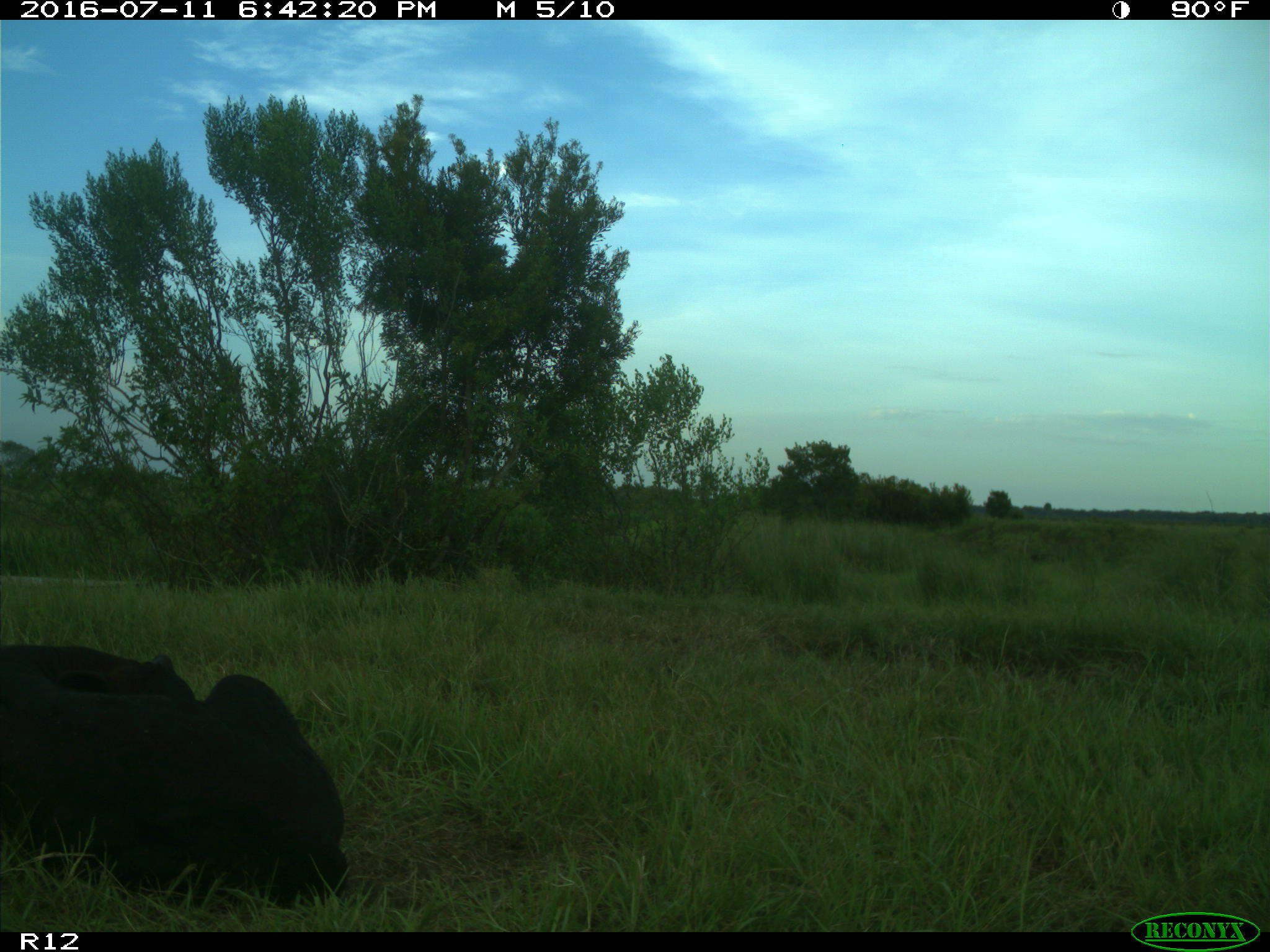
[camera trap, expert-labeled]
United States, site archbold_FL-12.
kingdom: Animalia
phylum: Chordata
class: Mammalia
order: Artiodactyla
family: Bovidae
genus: Bos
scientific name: Bos taurus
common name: domestic cow